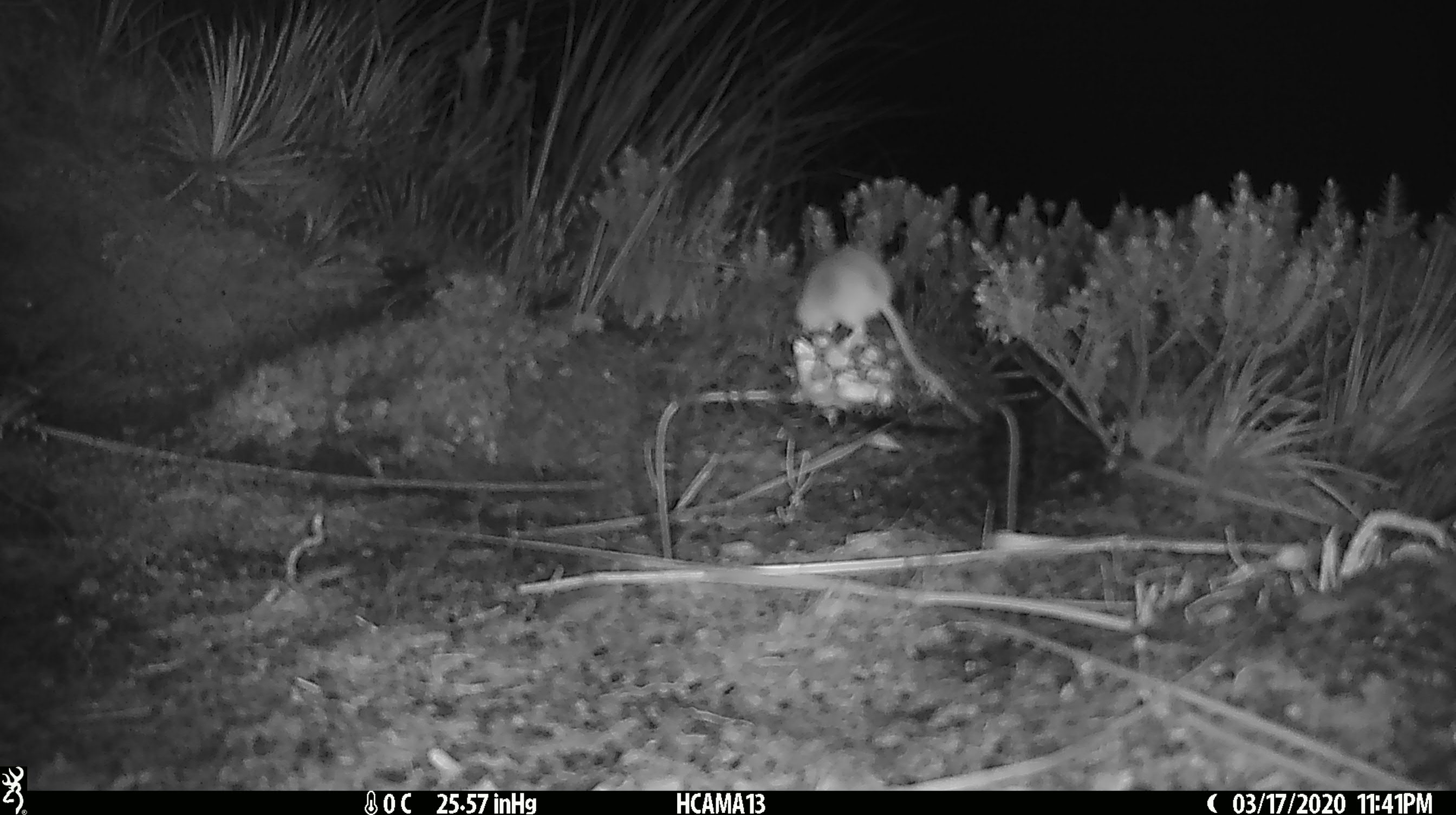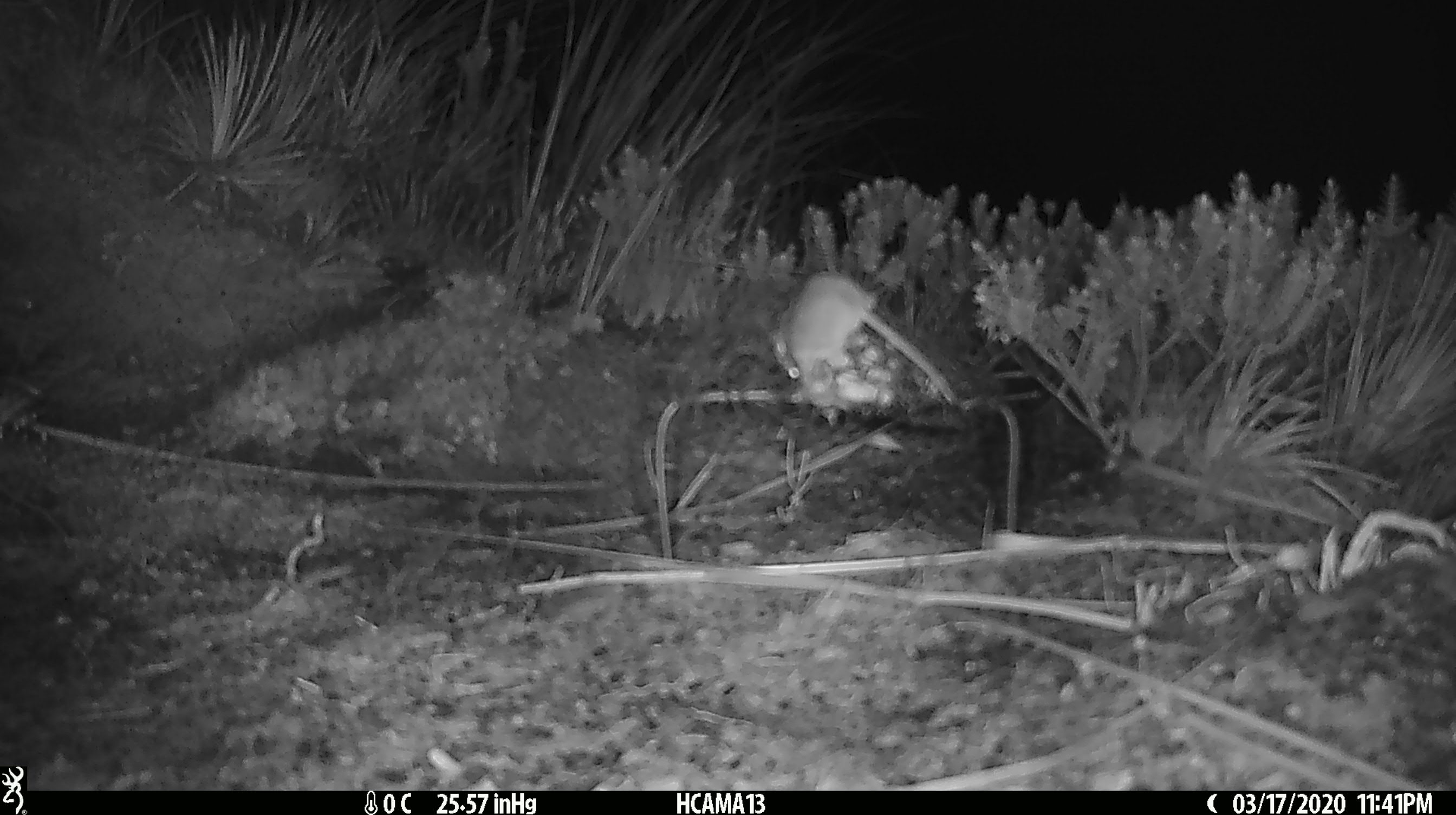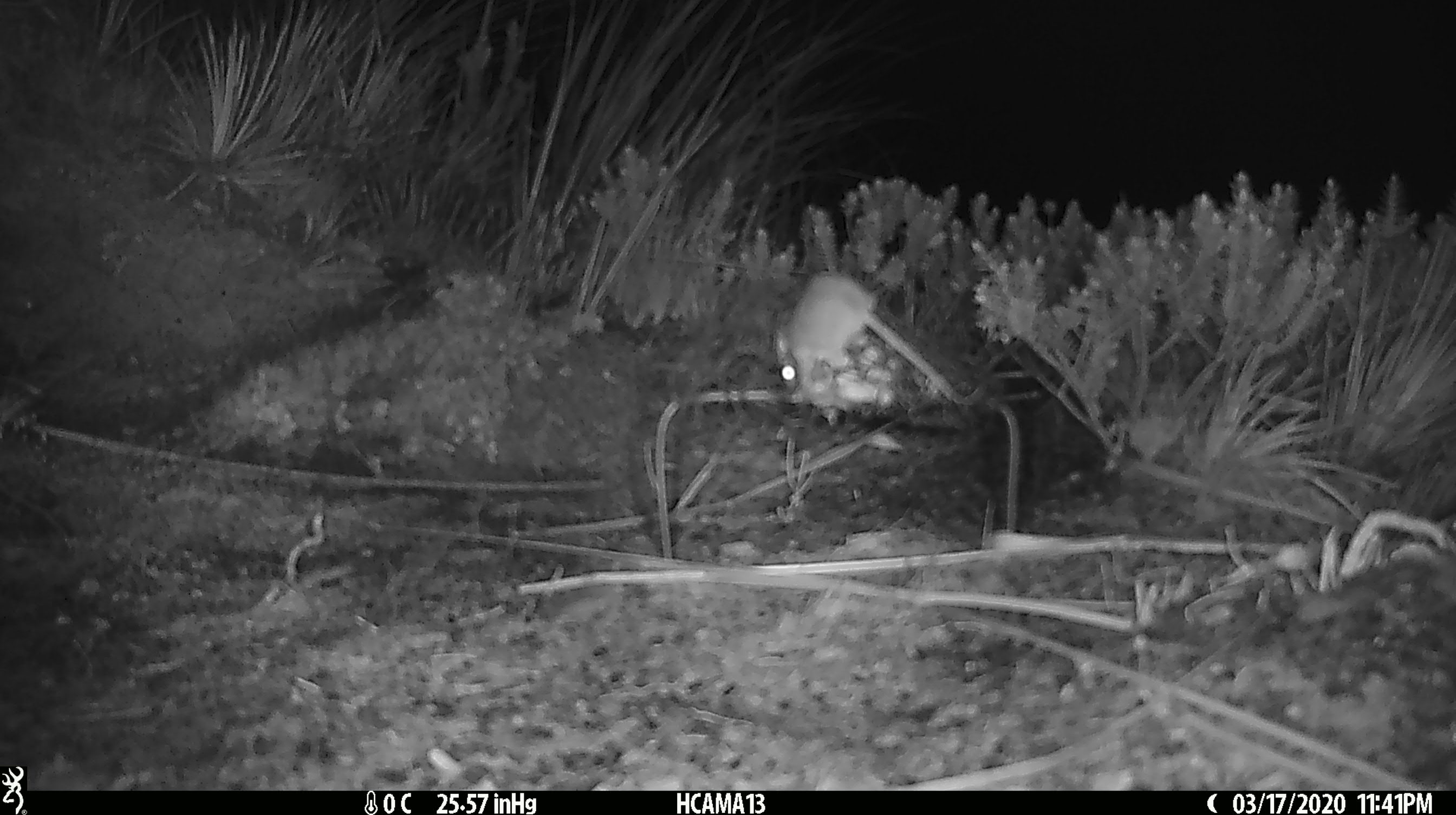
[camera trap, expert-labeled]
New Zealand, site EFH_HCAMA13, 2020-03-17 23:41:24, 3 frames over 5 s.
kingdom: Animalia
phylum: Chordata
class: Mammalia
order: Rodentia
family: Muridae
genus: Mus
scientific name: Mus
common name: mouse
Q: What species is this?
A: Mouse (Mus).